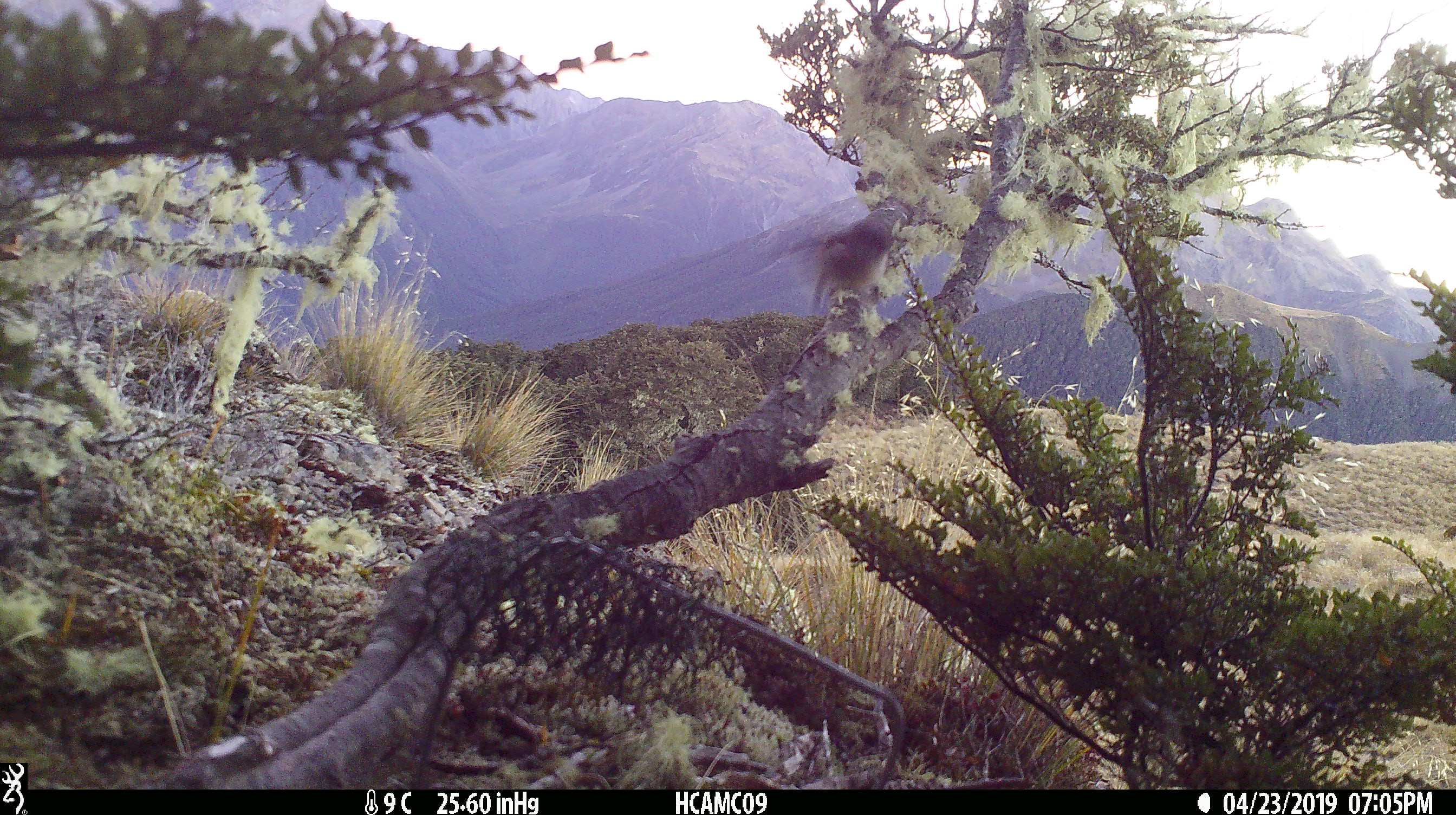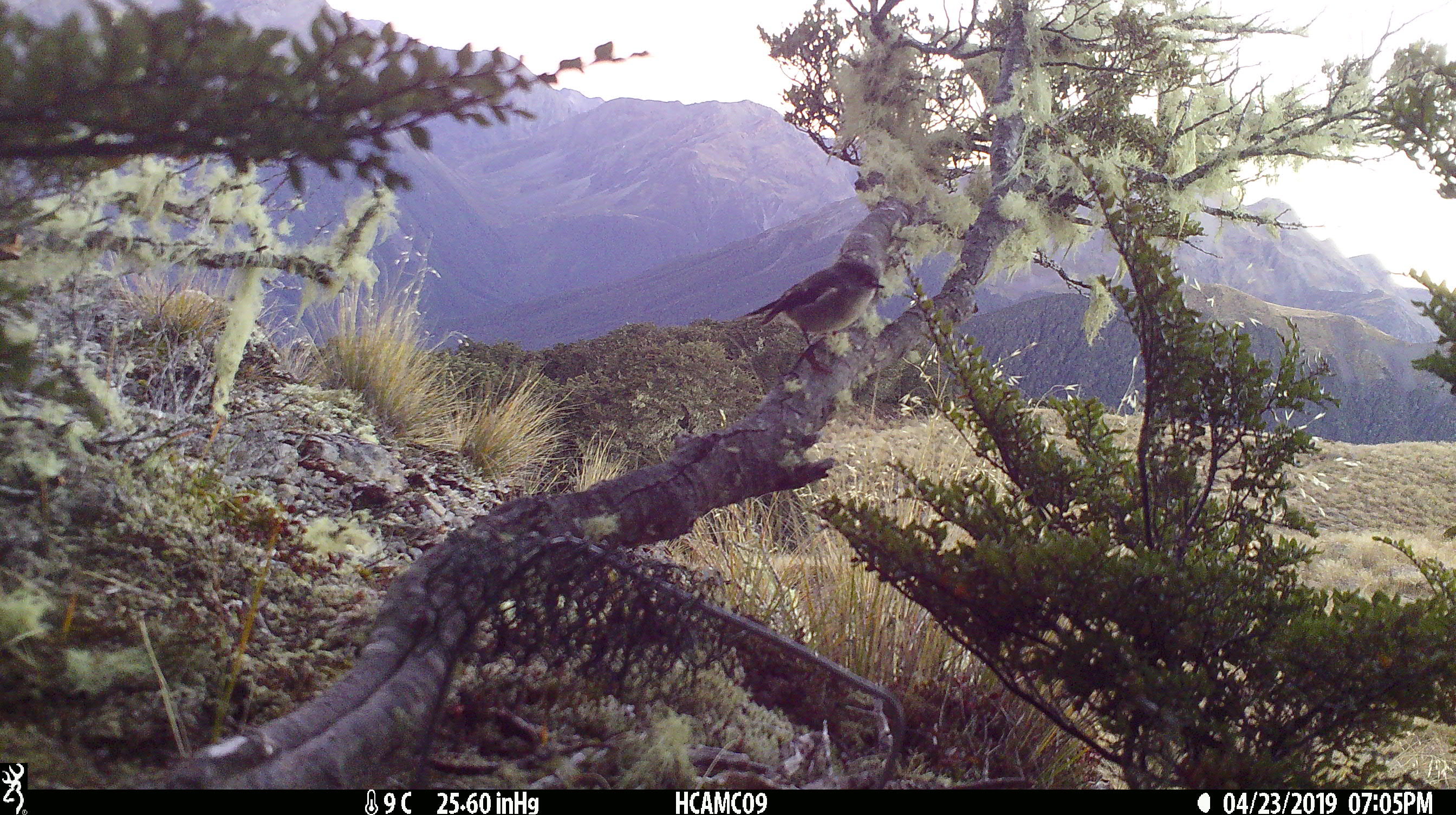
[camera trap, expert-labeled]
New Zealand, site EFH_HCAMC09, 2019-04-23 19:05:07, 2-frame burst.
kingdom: Animalia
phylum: Chordata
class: Aves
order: Passeriformes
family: Petroicidae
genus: Petroica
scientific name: Petroica macrocephala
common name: tomtit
Tomtit (Petroica macrocephala).